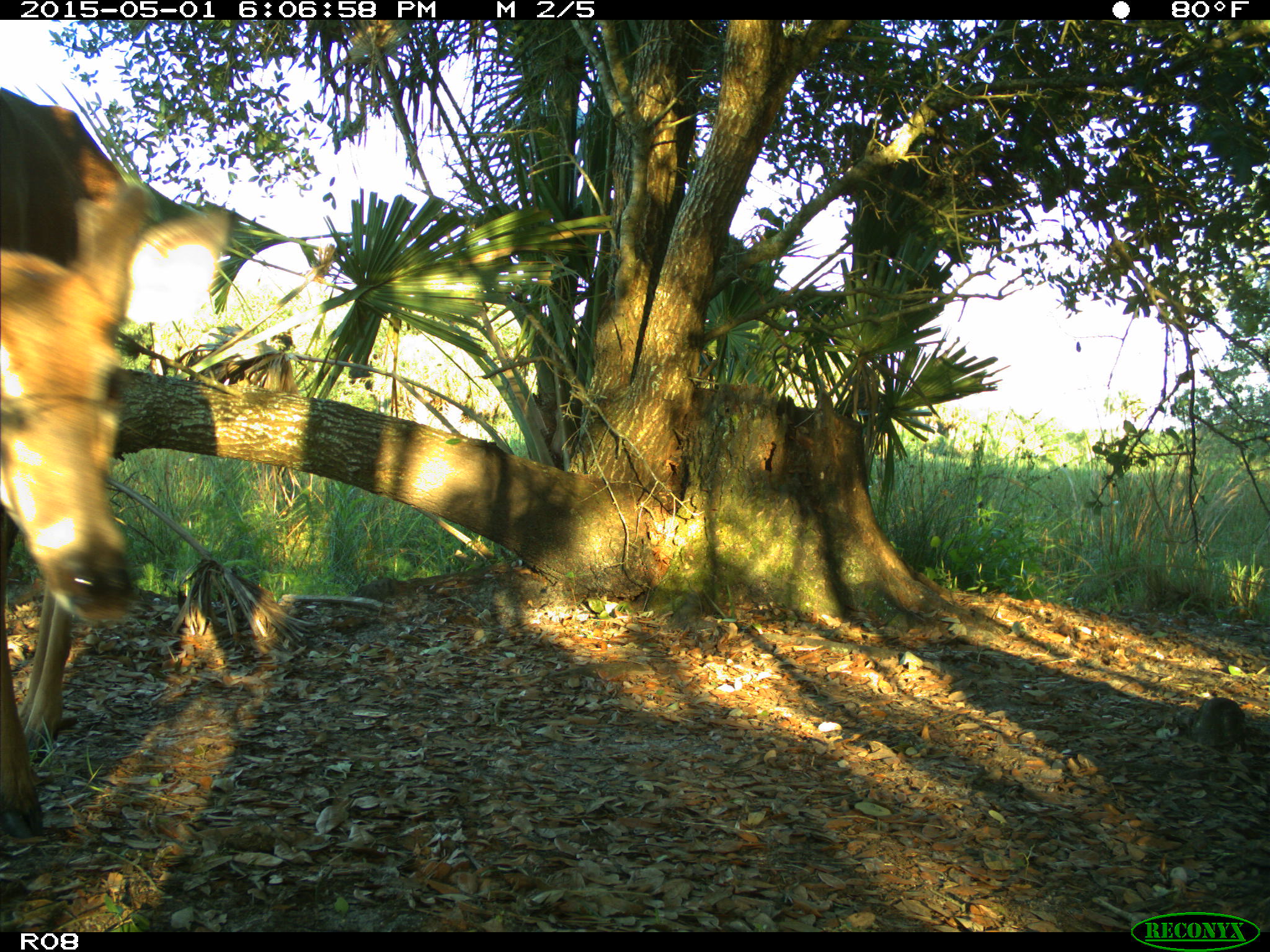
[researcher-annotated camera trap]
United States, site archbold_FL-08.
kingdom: Animalia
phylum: Chordata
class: Mammalia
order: Artiodactyla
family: Cervidae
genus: Odocoileus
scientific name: Odocoileus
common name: deer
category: unidentified deer